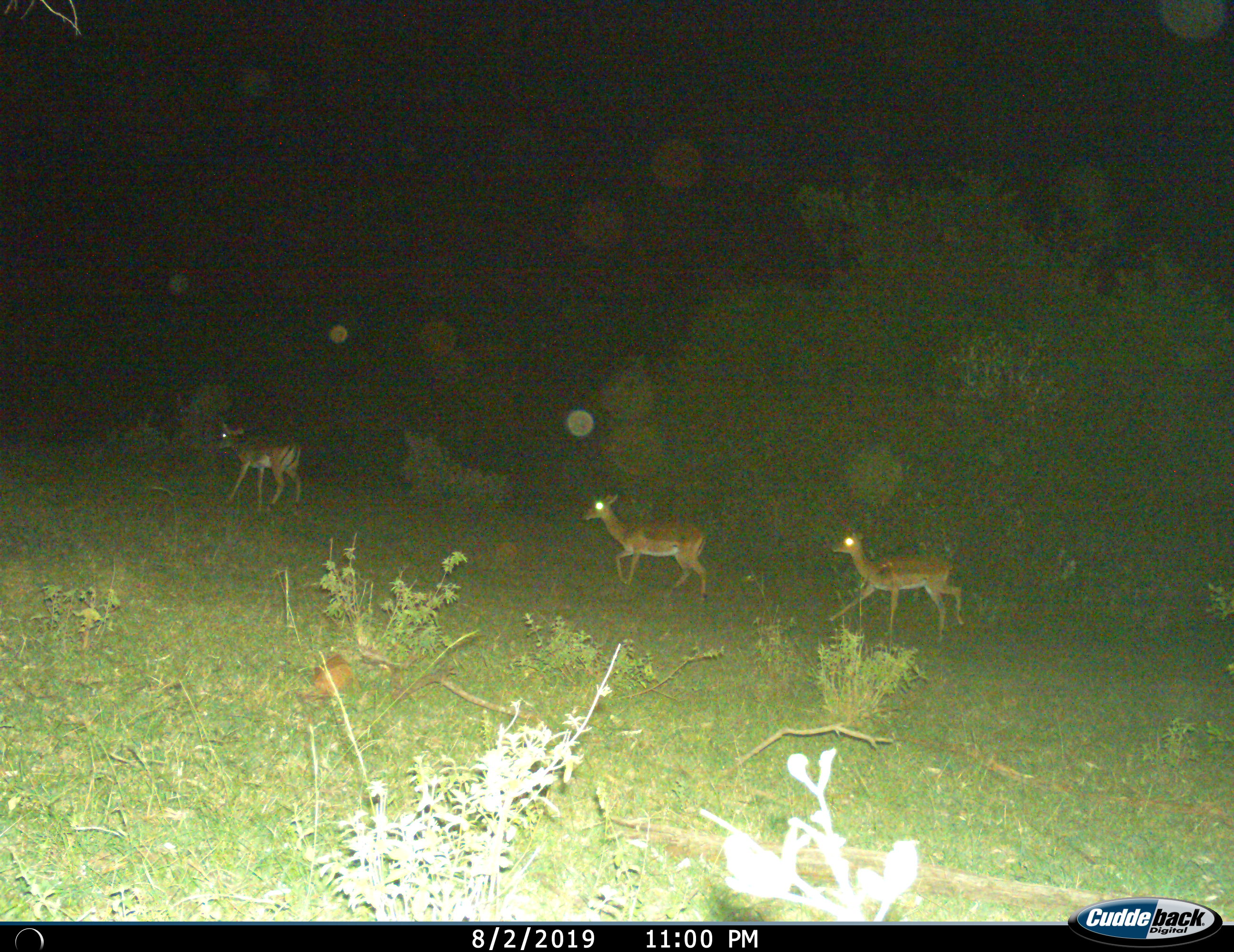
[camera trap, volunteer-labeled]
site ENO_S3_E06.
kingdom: Animalia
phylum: Chordata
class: Mammalia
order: Artiodactyla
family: Bovidae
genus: Aepyceros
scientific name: Aepyceros melampus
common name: impala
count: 3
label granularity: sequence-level